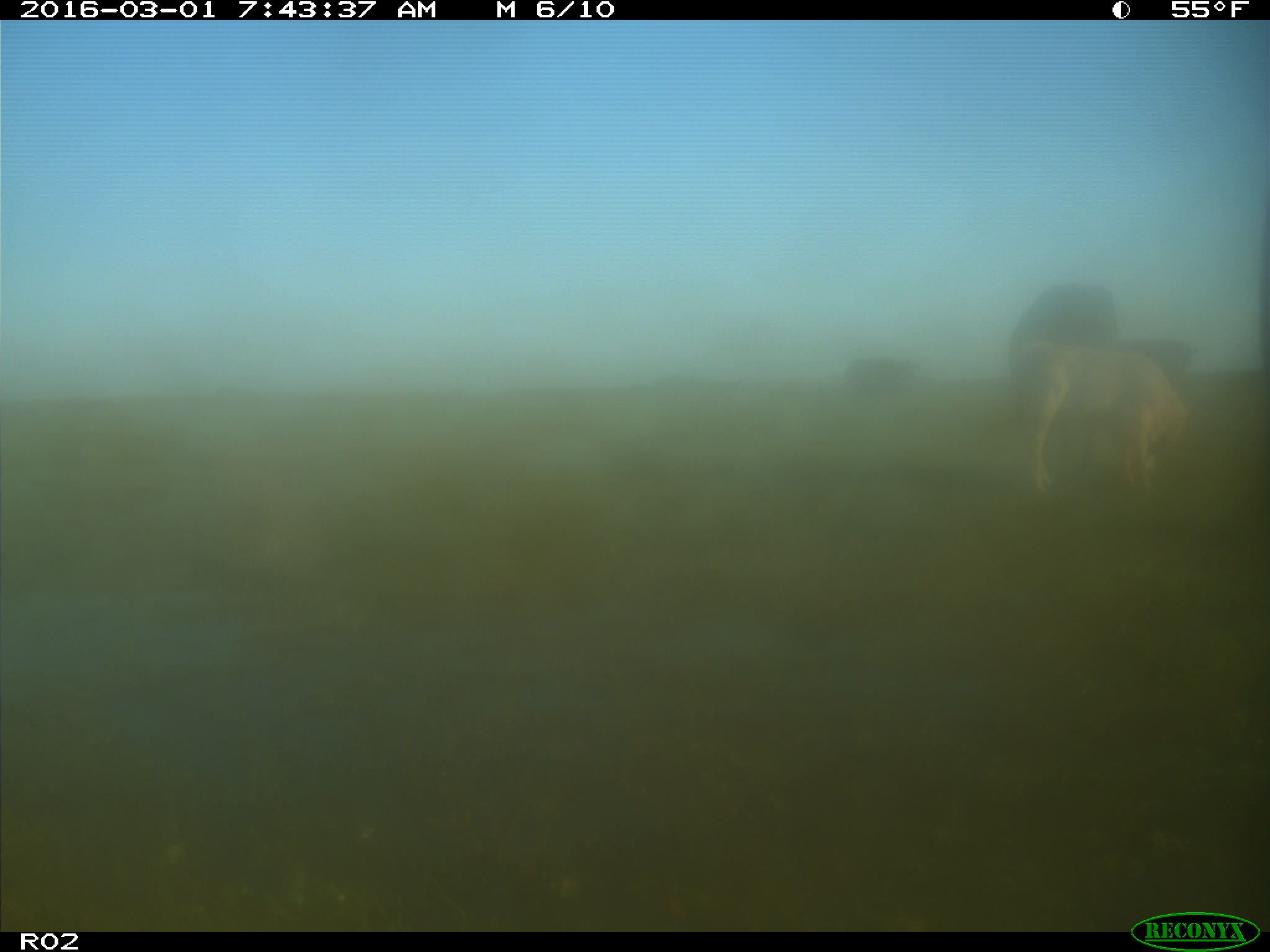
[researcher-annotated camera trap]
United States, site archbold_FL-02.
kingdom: Animalia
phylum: Chordata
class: Mammalia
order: Artiodactyla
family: Bovidae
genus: Bos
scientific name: Bos taurus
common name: domestic cow